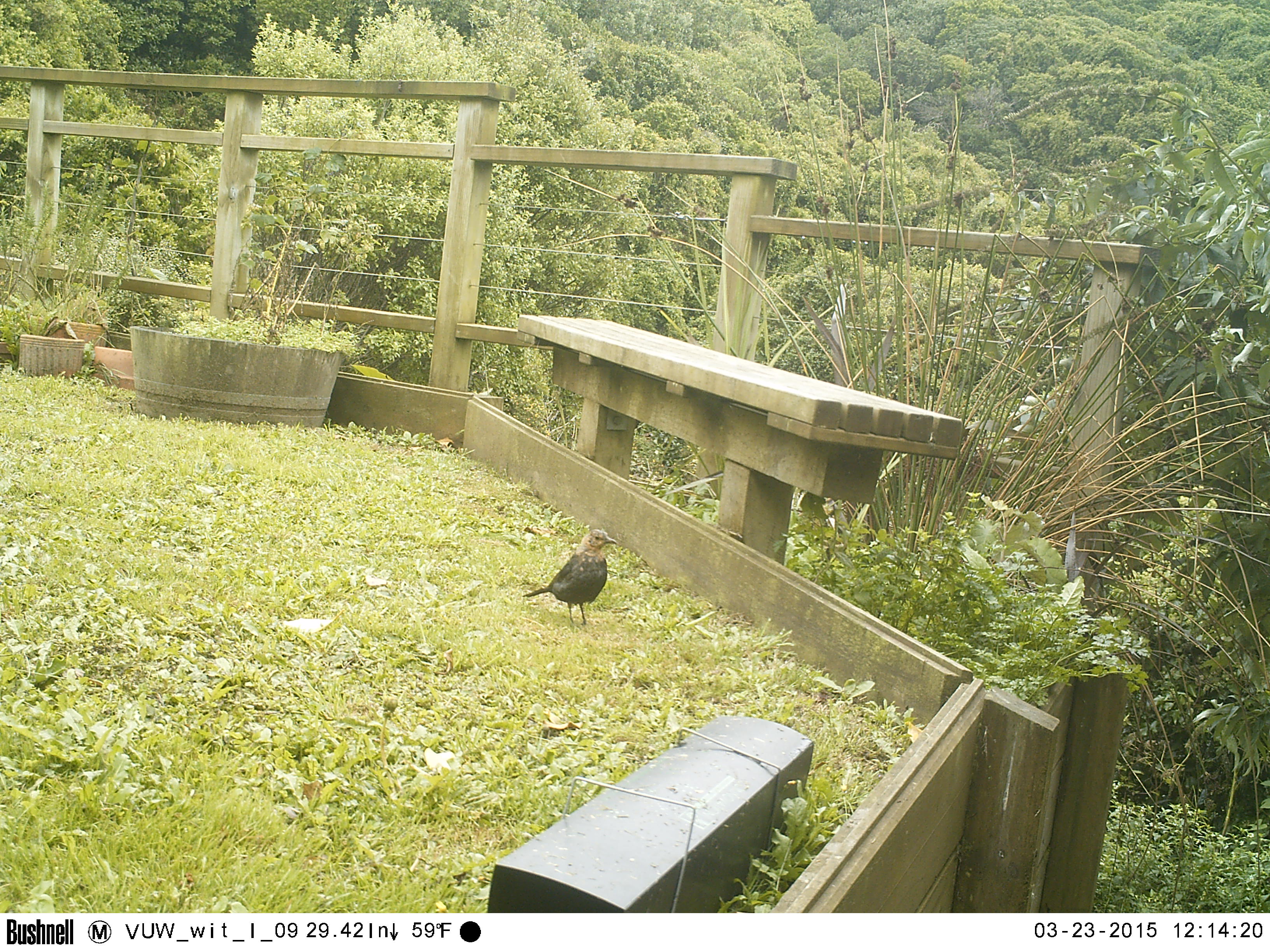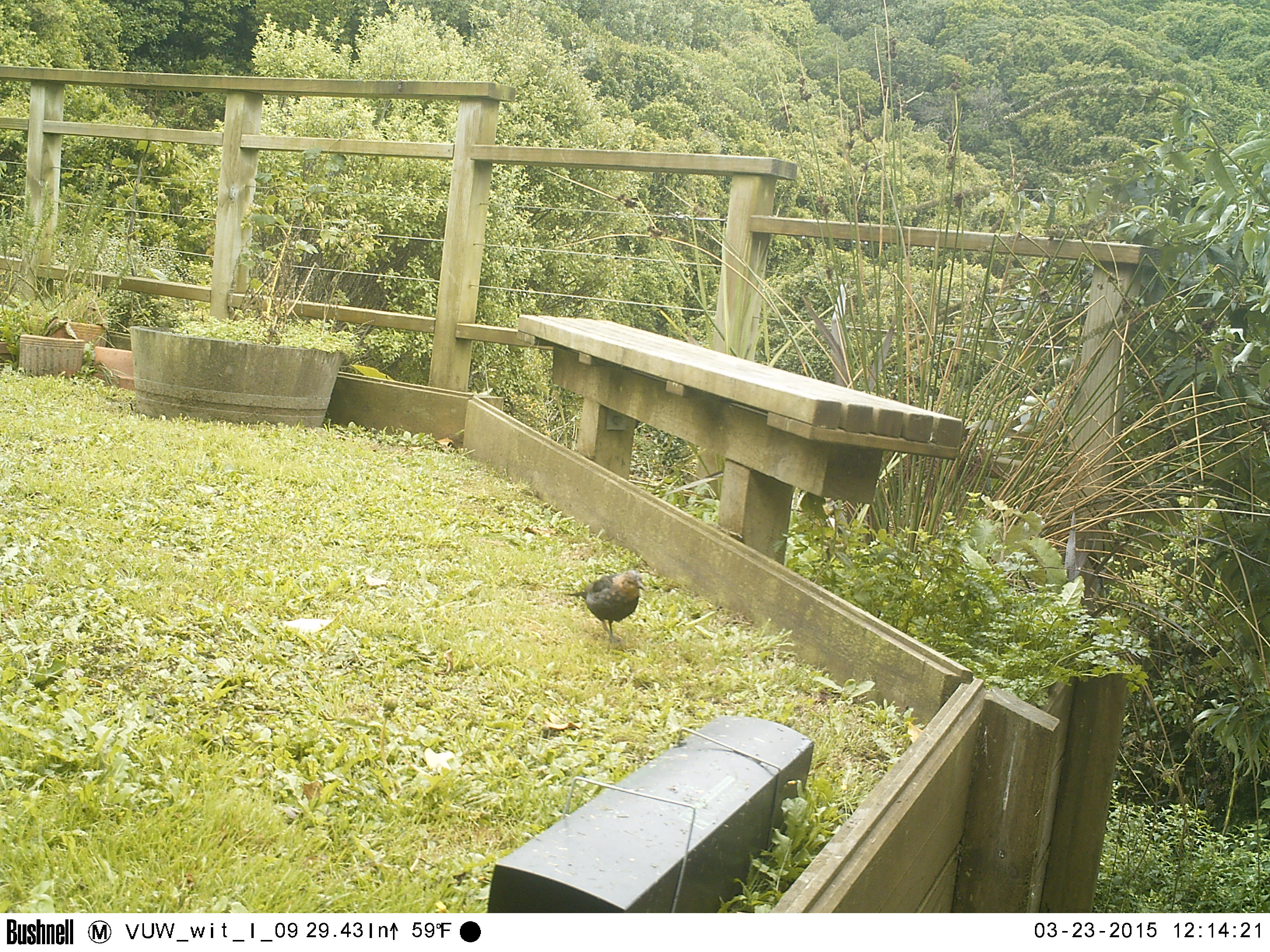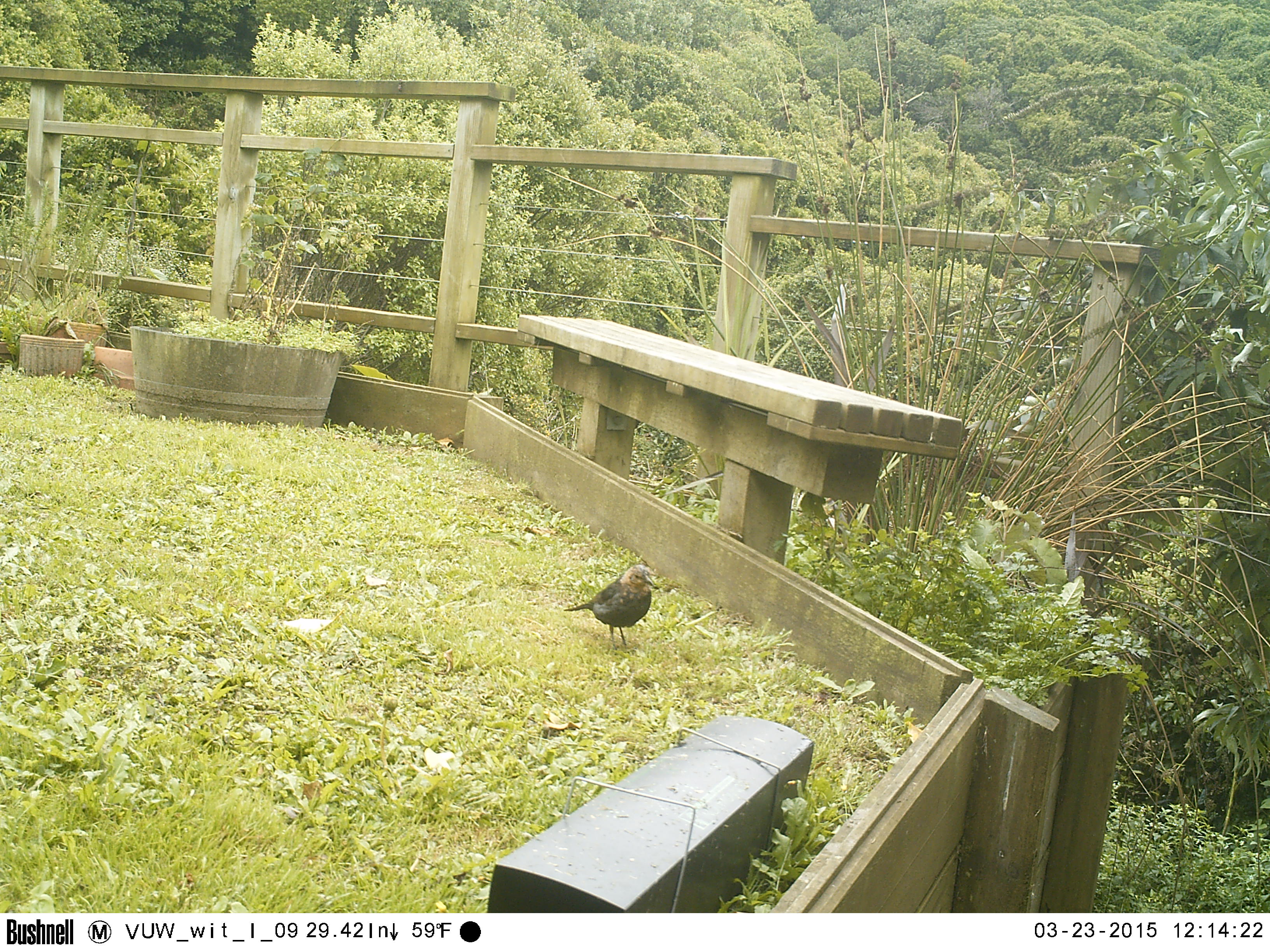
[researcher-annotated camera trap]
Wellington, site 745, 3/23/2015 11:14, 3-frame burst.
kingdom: Animalia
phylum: Chordata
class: Aves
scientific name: Aves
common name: bird